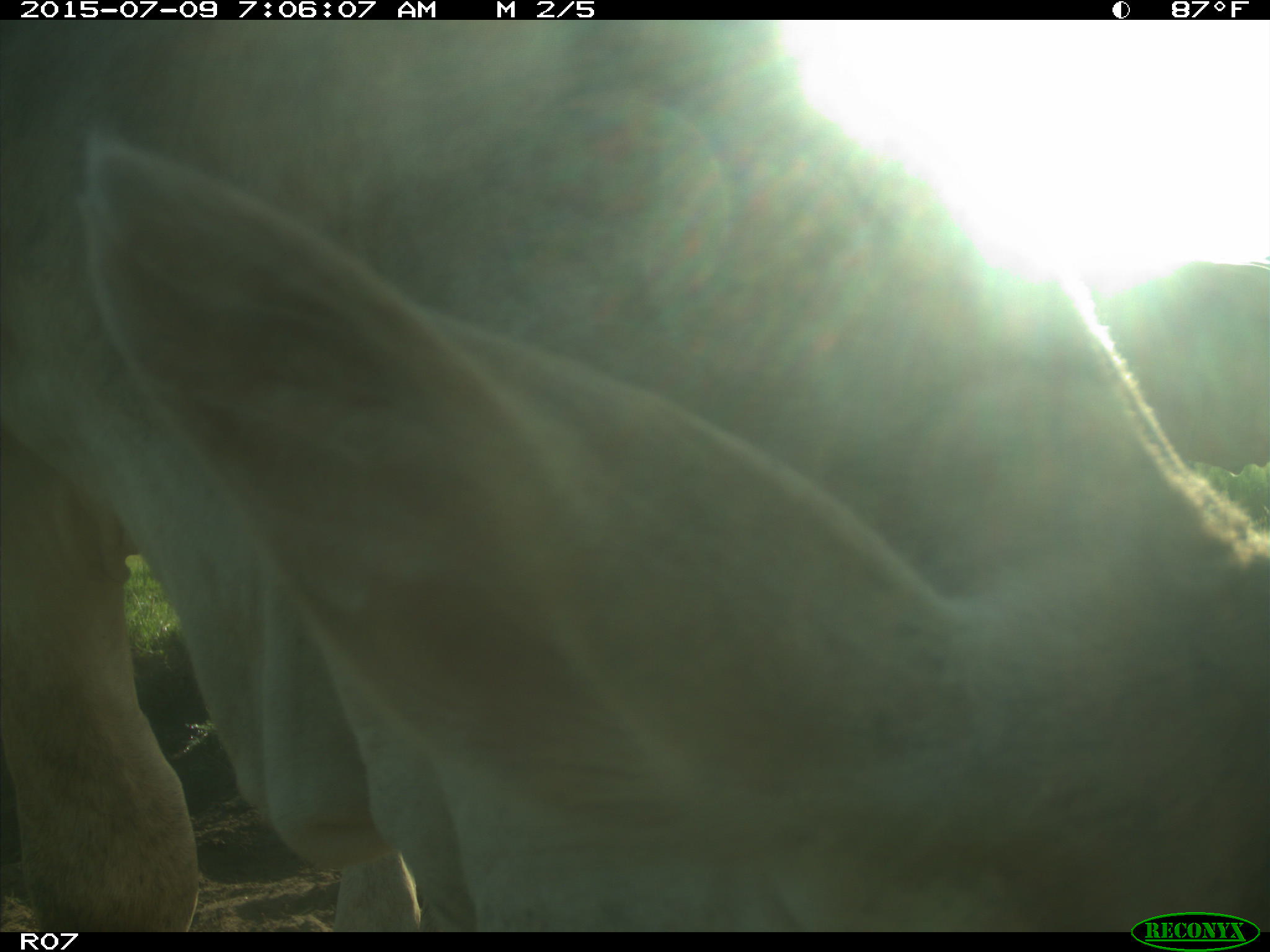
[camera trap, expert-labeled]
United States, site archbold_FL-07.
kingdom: Animalia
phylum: Chordata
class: Mammalia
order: Artiodactyla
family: Bovidae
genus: Bos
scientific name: Bos taurus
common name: domestic cow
Bos taurus (domestic cow).